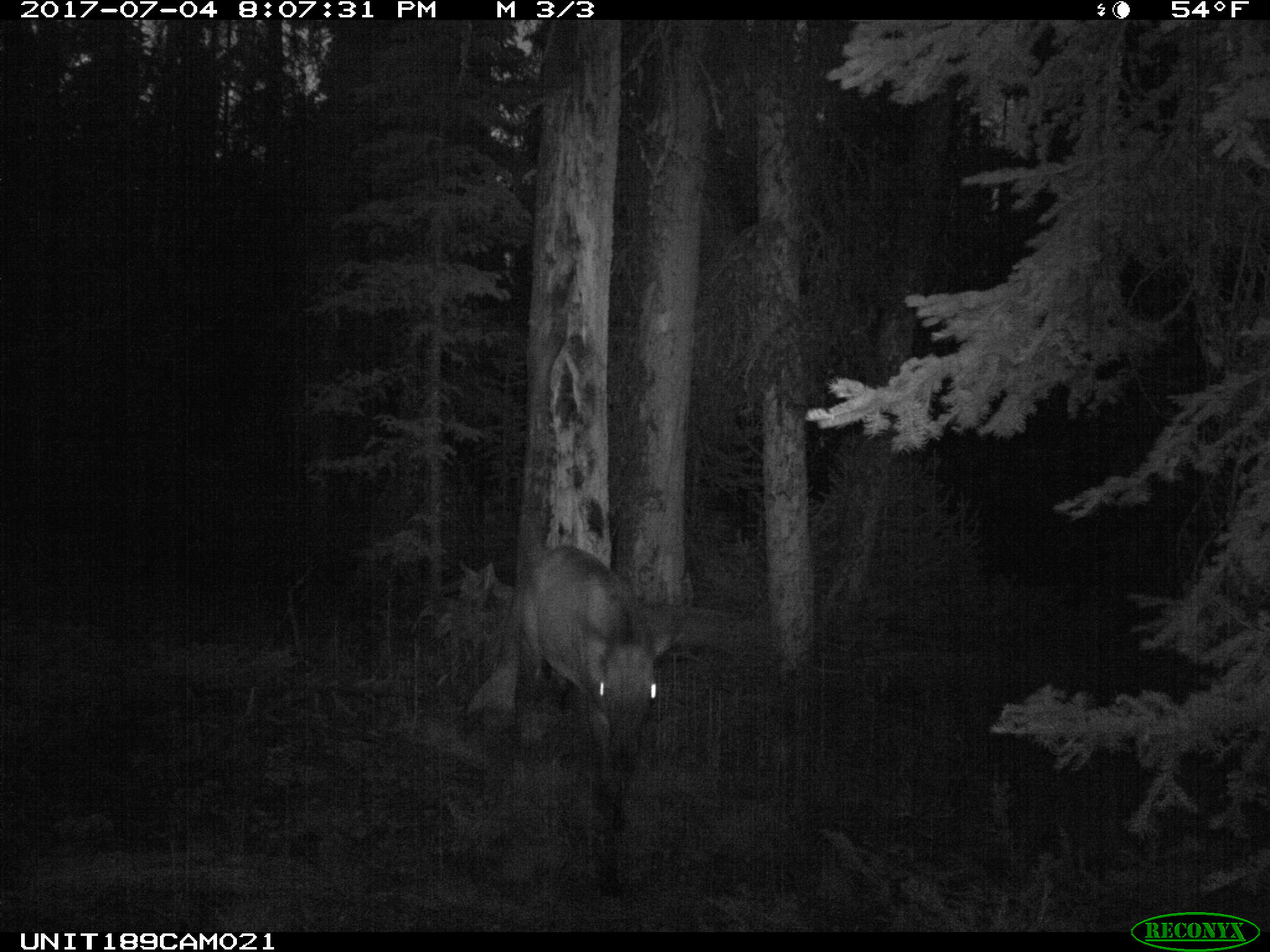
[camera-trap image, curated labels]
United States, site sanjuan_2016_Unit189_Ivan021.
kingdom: Animalia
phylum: Chordata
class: Mammalia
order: Artiodactyla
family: Cervidae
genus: Cervus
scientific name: Cervus elaphus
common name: red deer